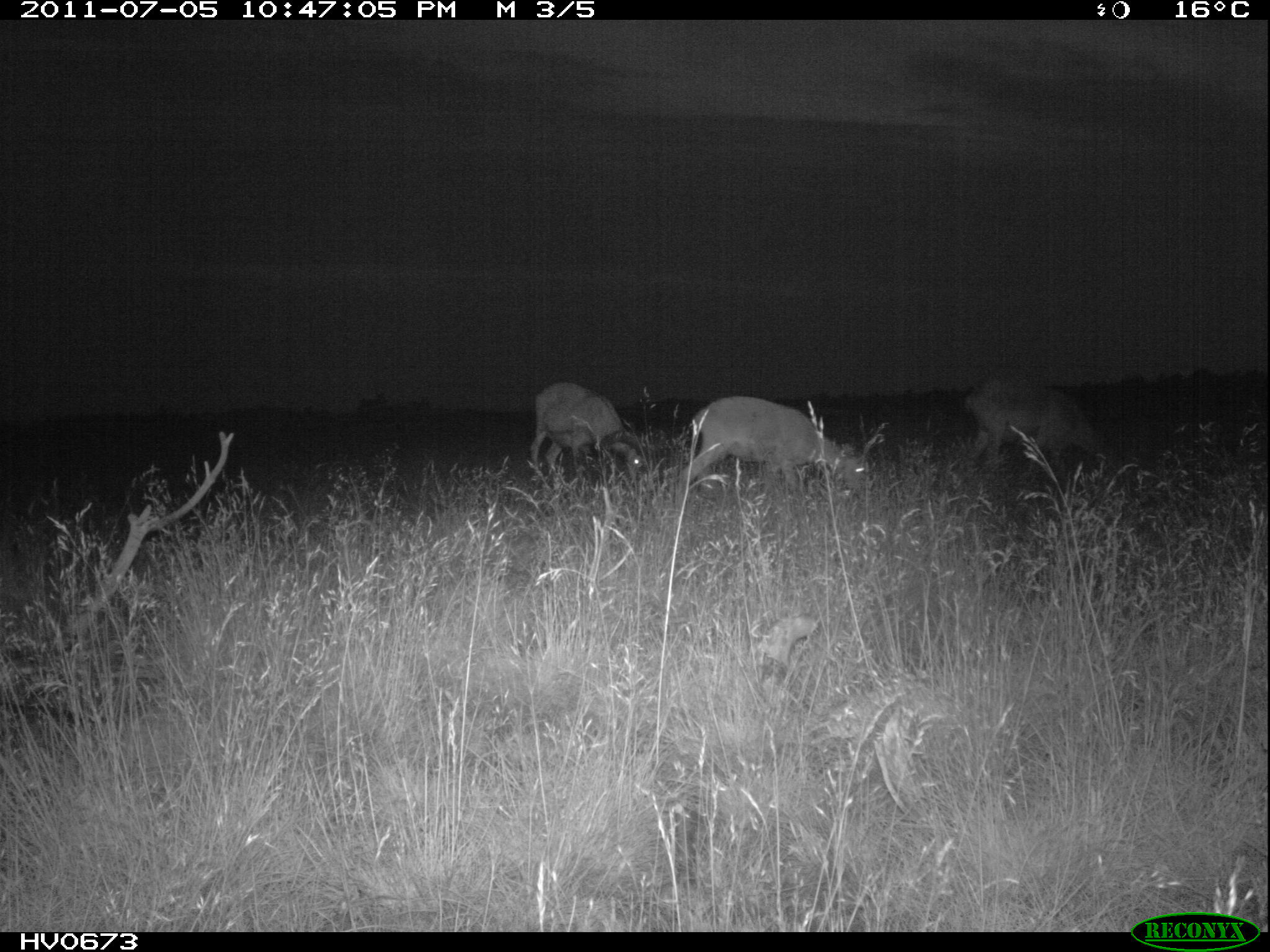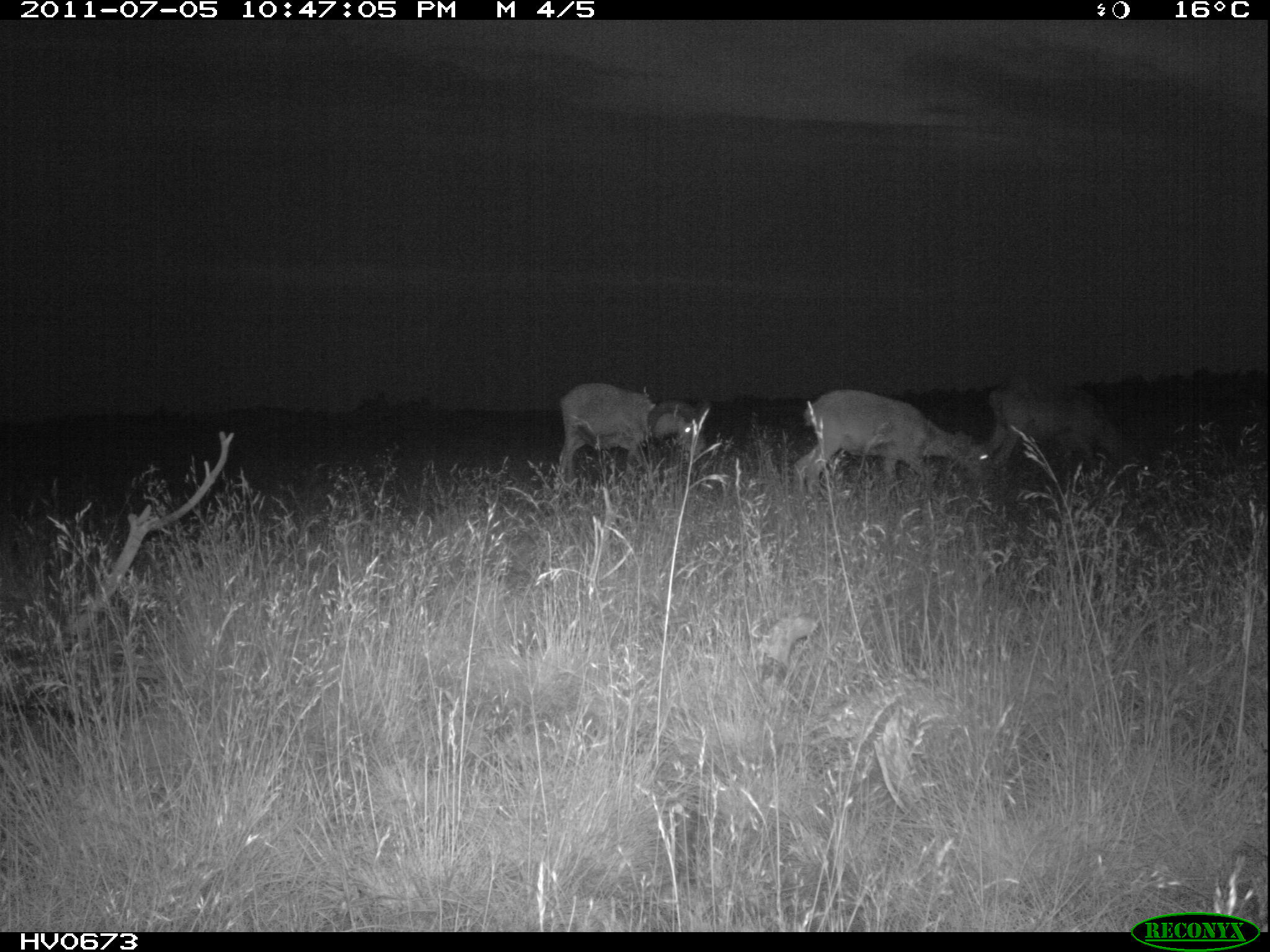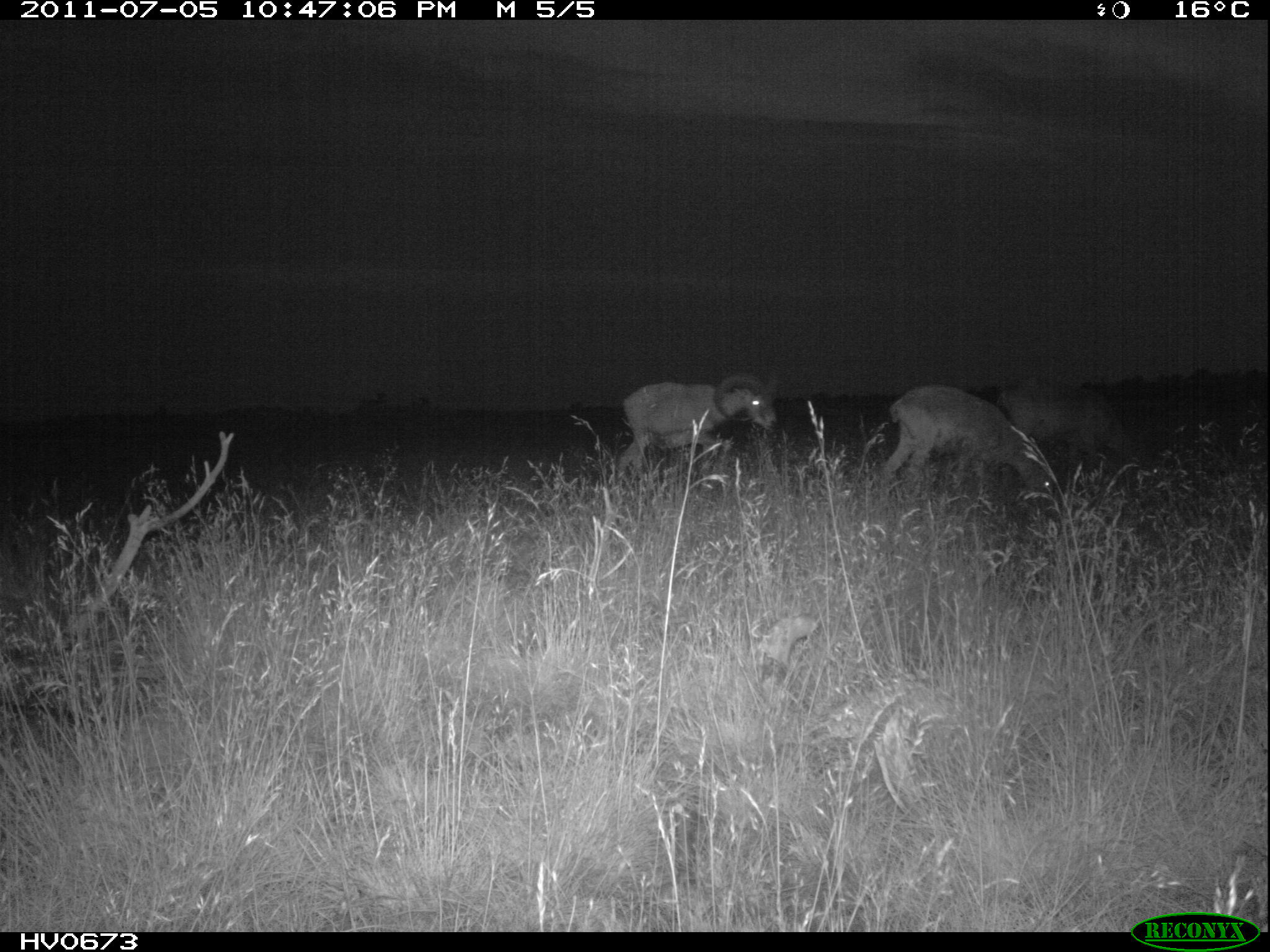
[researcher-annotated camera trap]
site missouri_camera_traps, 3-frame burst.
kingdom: Animalia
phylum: Chordata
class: Mammalia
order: Artiodactyla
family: Bovidae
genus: Ovis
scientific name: Ovis ammon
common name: mouflon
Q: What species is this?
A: Mouflon (Ovis ammon).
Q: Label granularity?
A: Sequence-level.